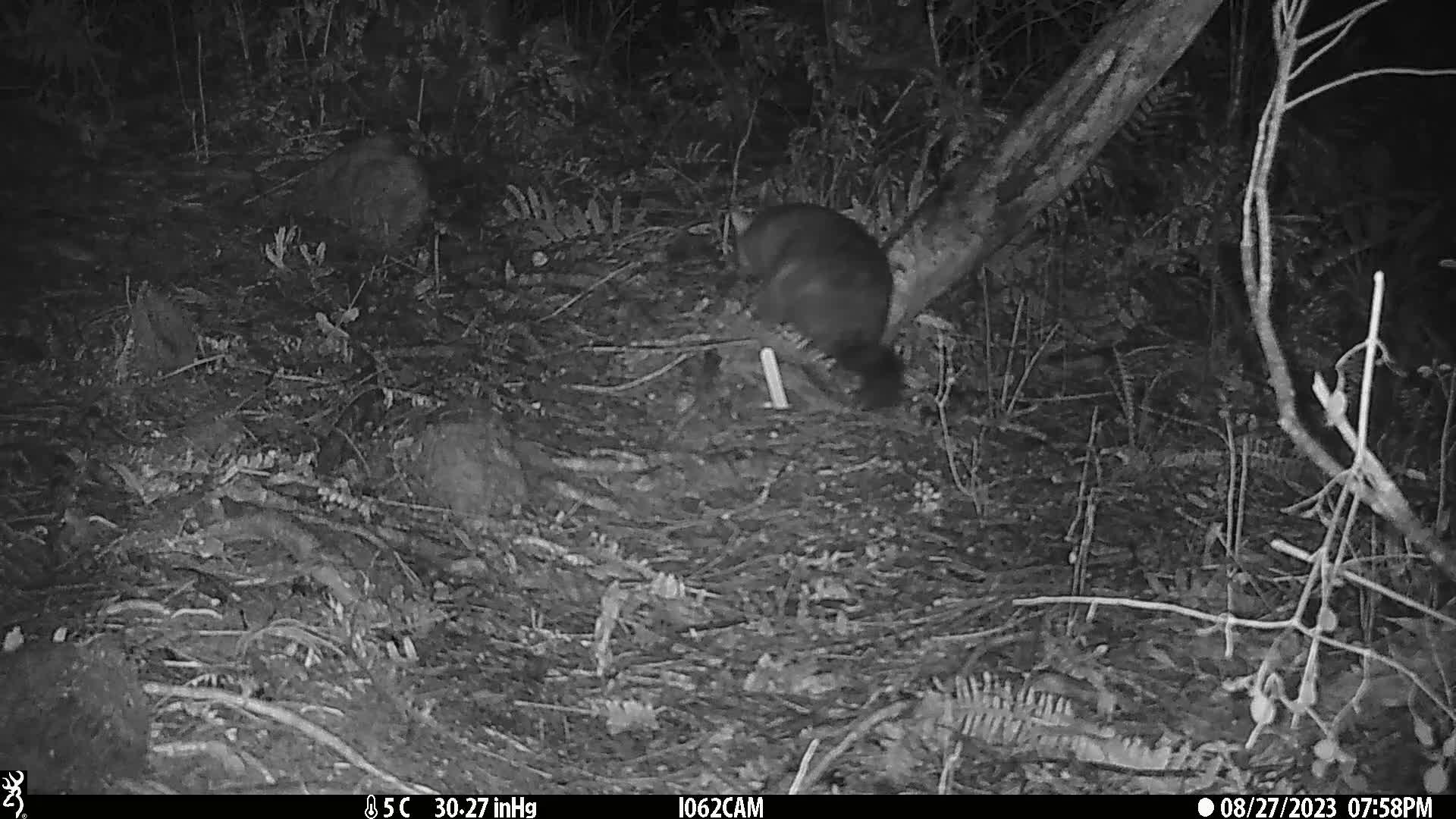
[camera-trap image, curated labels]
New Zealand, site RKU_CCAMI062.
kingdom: Animalia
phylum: Chordata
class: Mammalia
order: Diprotodontia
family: Phalangeridae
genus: Trichosurus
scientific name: Trichosurus vulpecula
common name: common brushtail possum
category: possum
Possum (common brushtail possum) (Trichosurus vulpecula).